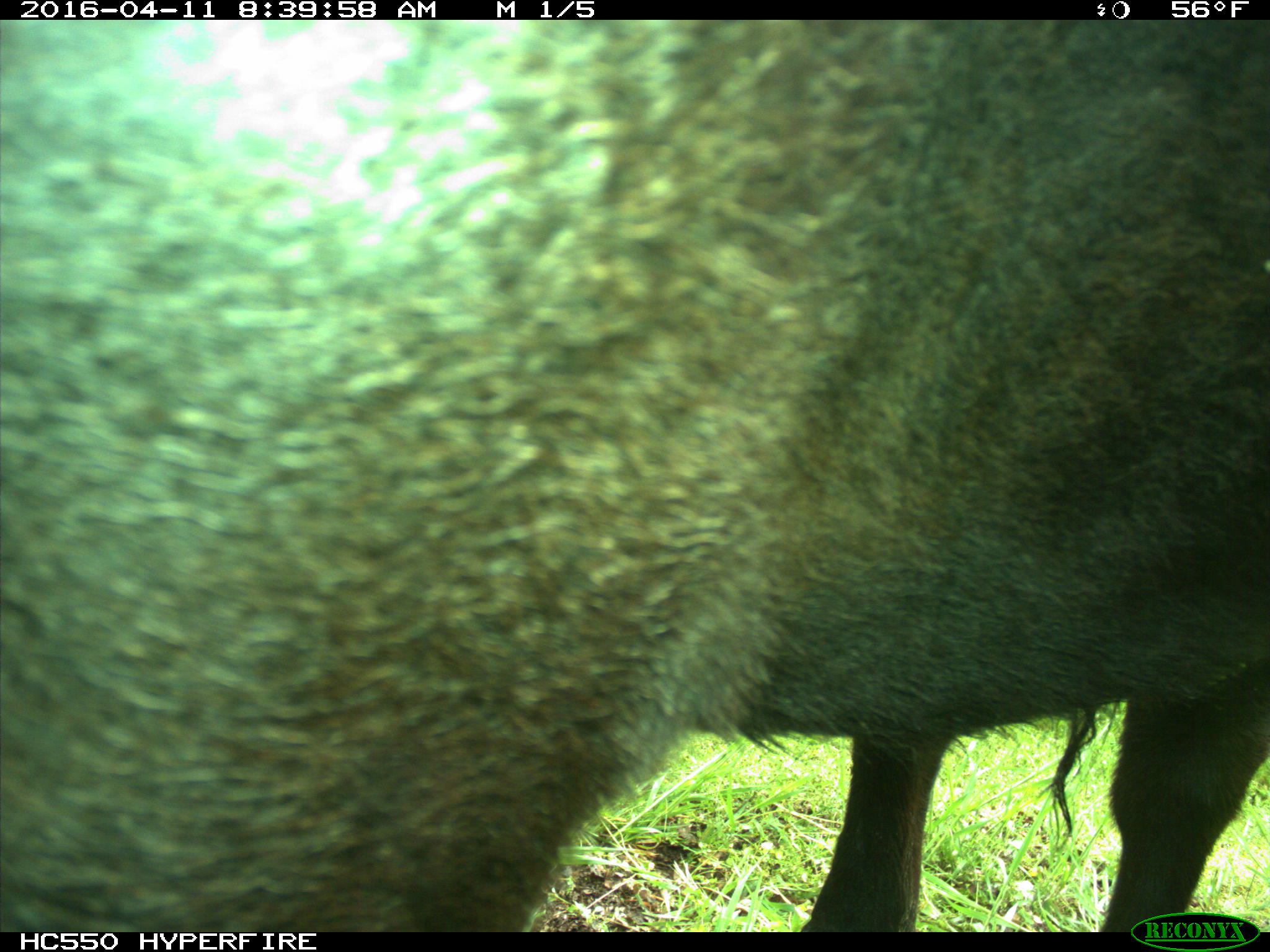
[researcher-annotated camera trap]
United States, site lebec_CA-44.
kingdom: Animalia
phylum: Chordata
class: Mammalia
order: Artiodactyla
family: Bovidae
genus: Bos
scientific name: Bos taurus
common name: domestic cow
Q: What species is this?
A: Bos taurus (domestic cow).